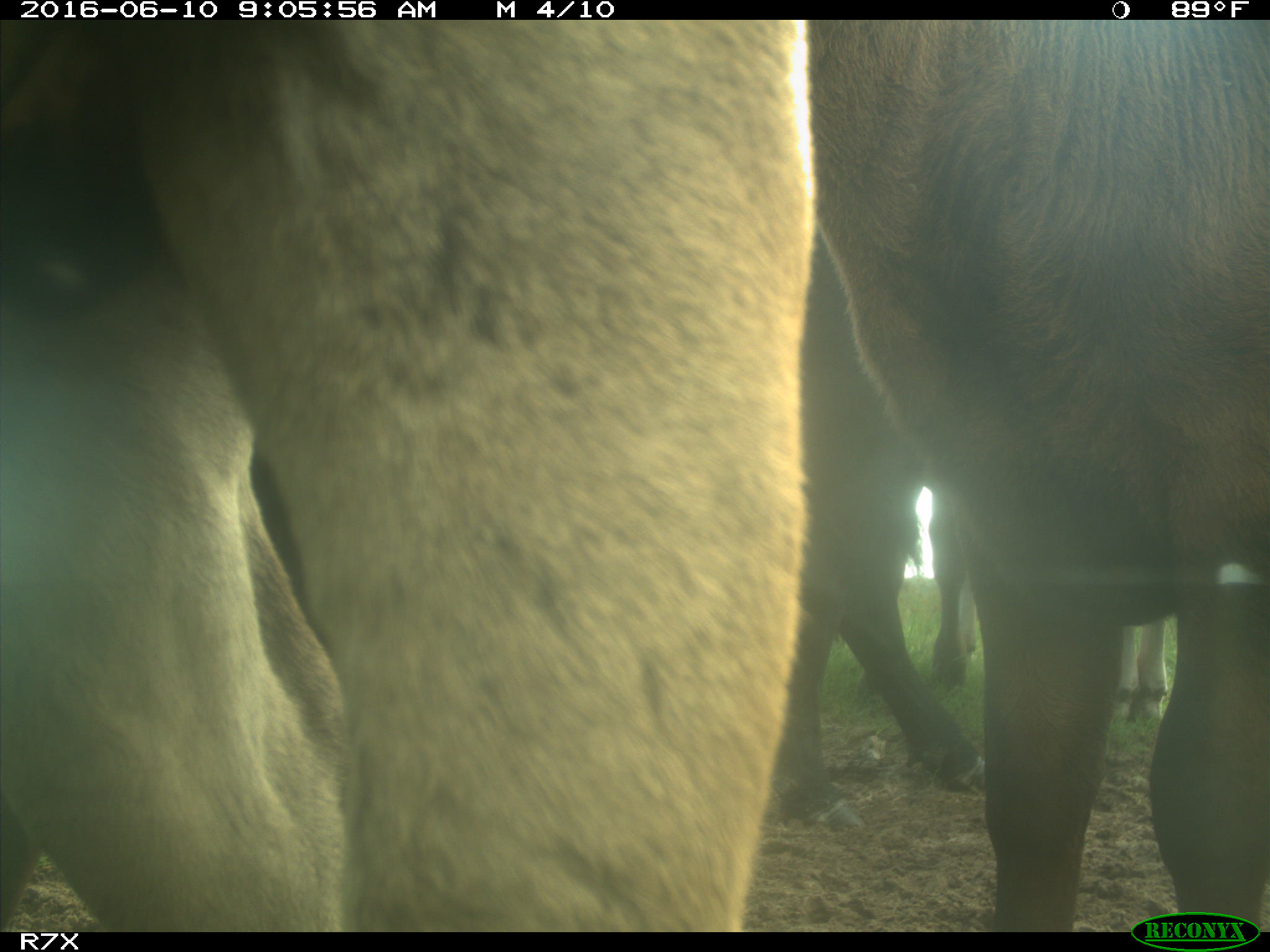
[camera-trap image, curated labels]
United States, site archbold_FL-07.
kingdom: Animalia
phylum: Chordata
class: Mammalia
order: Artiodactyla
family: Bovidae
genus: Bos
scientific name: Bos taurus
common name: domestic cow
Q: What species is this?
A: Bos taurus (domestic cow).